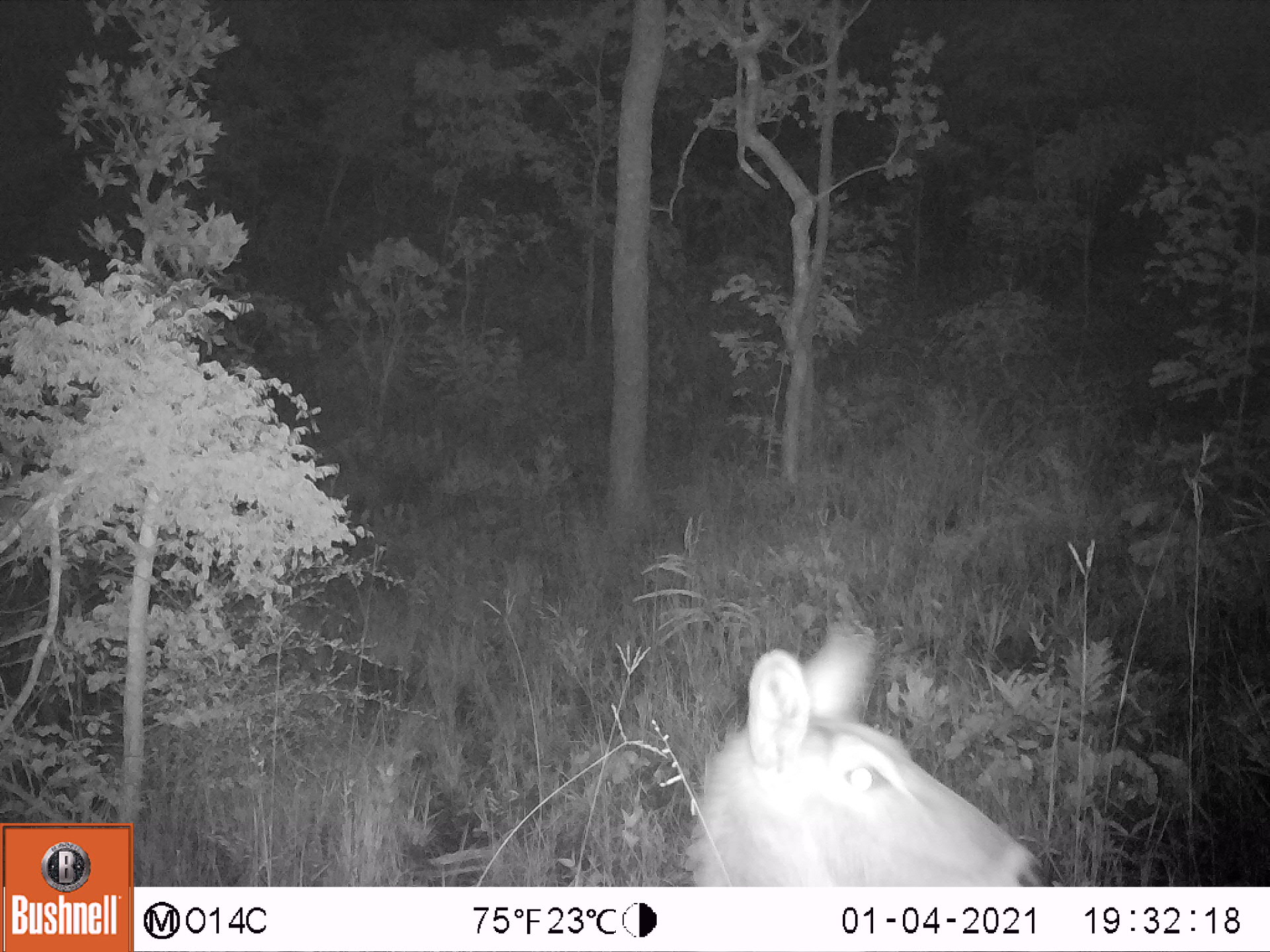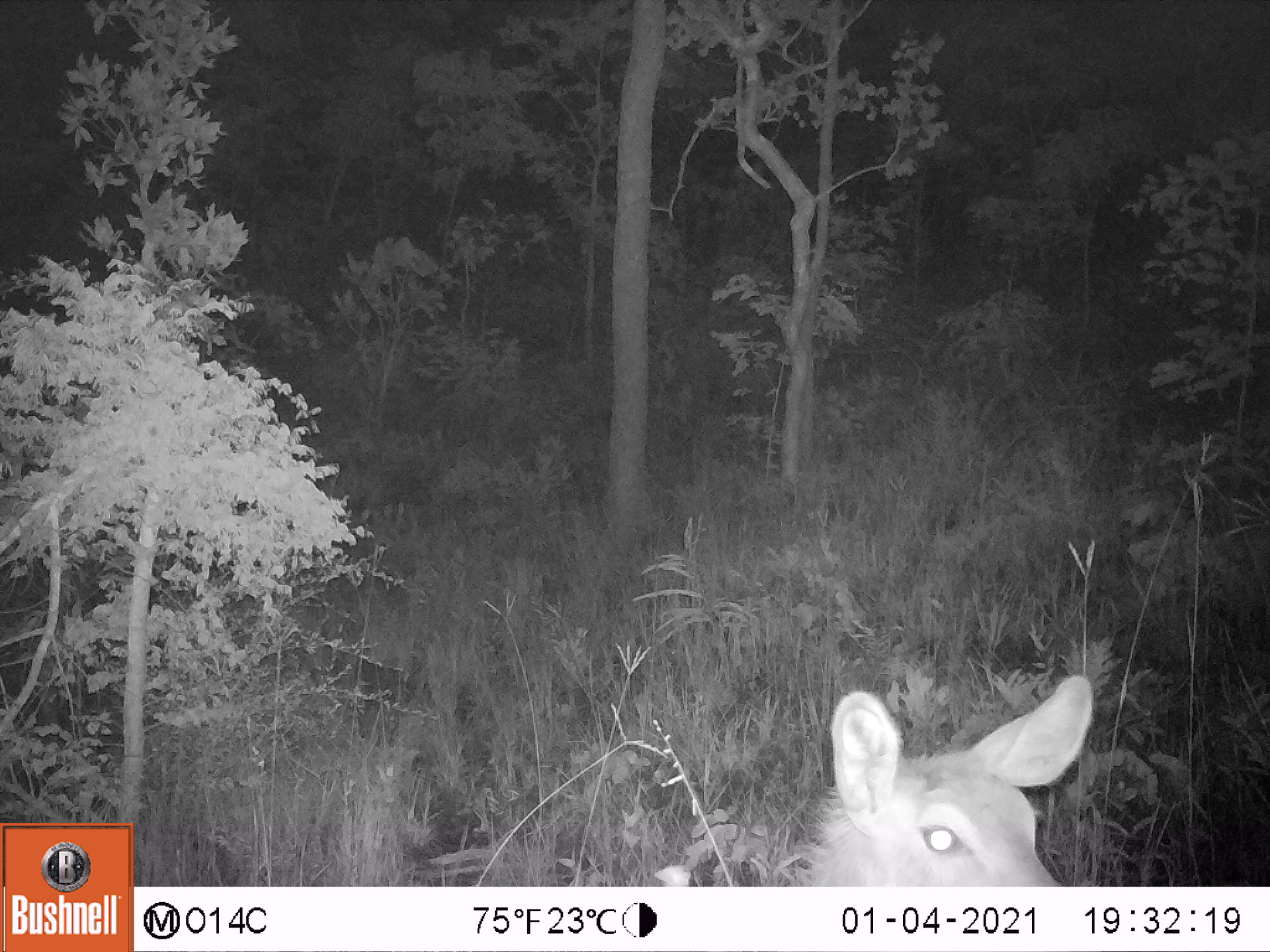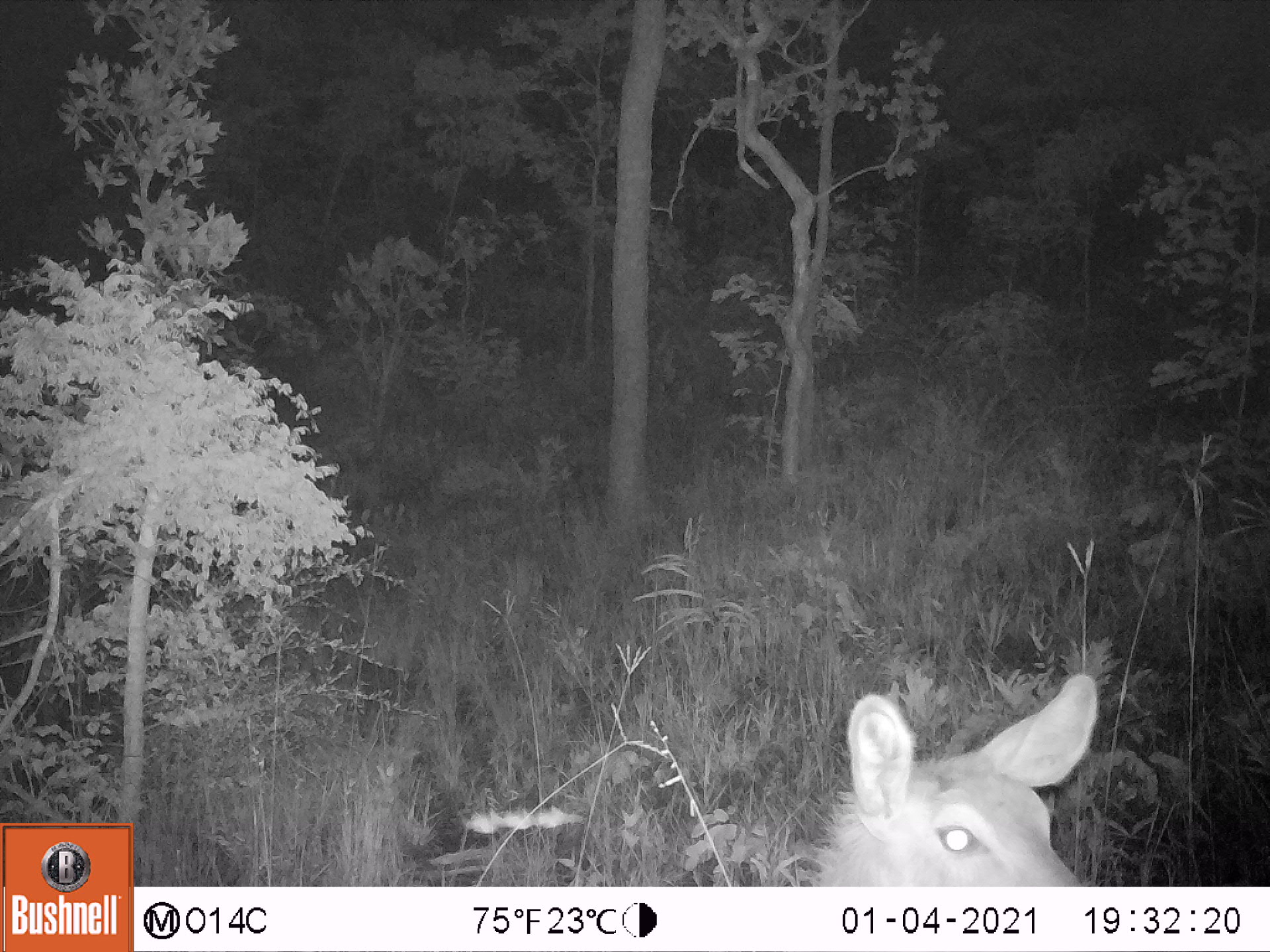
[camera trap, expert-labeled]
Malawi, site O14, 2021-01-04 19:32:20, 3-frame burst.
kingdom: Animalia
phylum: Chordata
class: Mammalia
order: Artiodactyla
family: Bovidae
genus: Kobus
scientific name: Kobus ellipsiprymnus ellipsiprymnus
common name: common waterbuck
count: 1